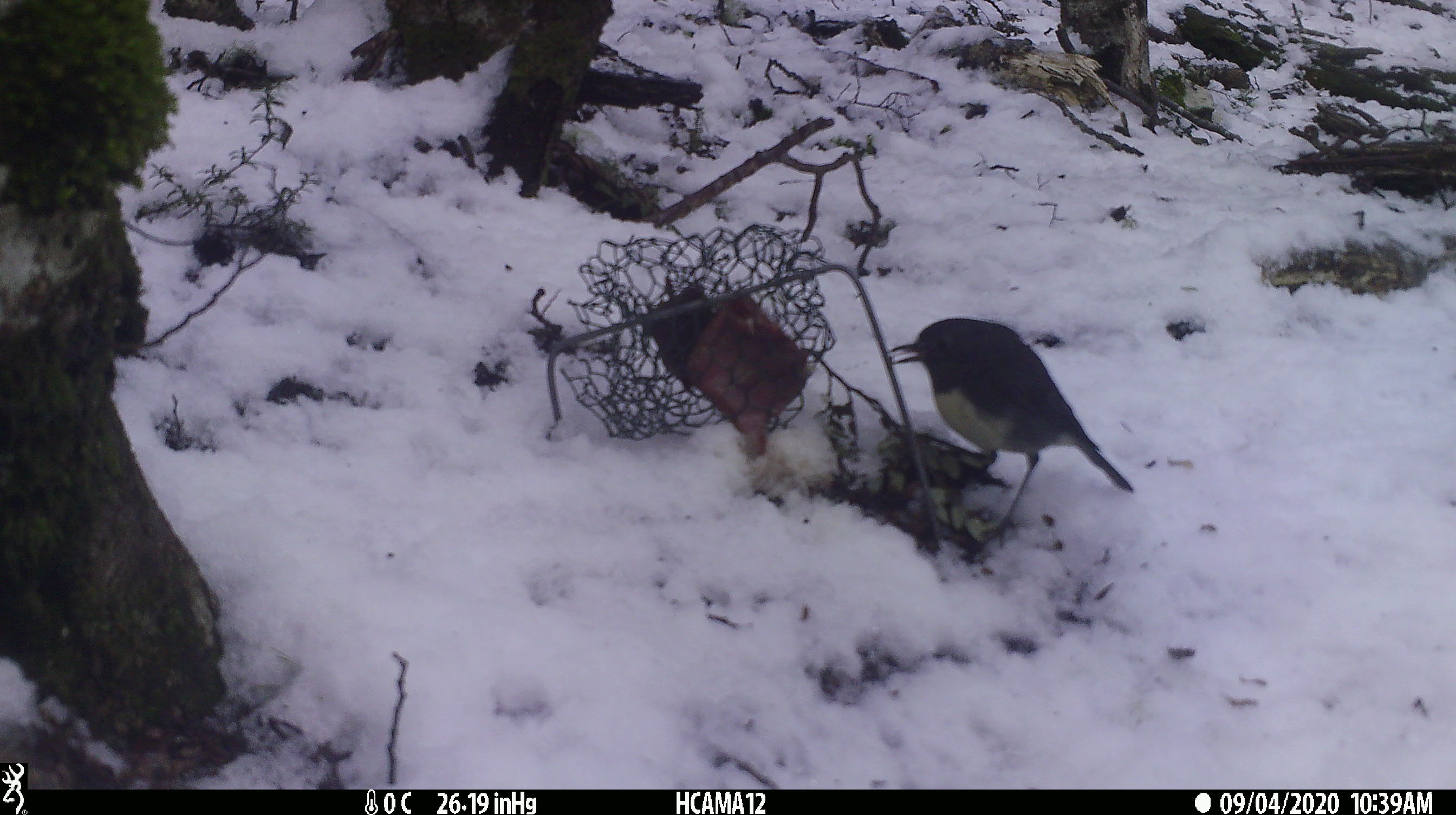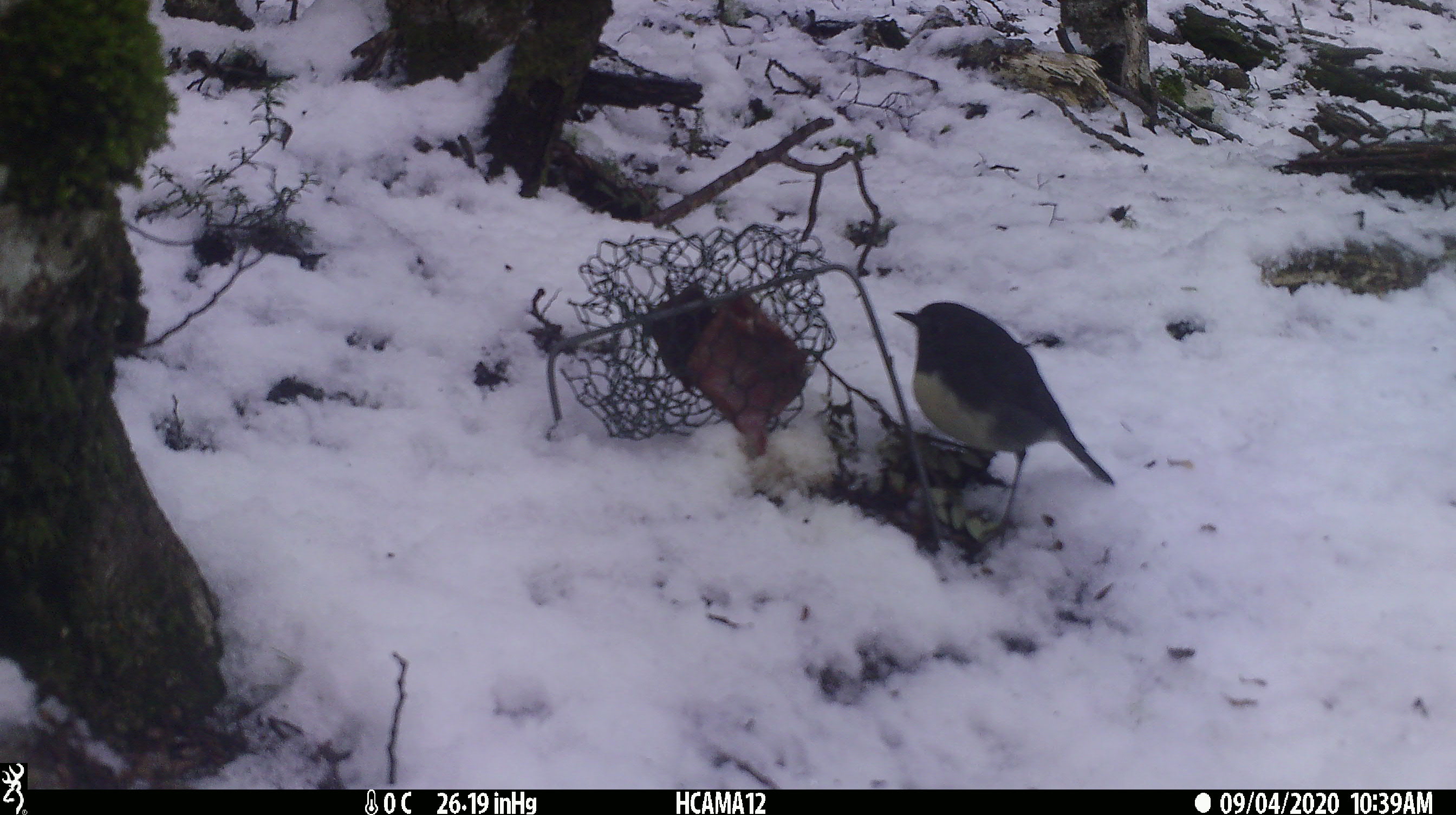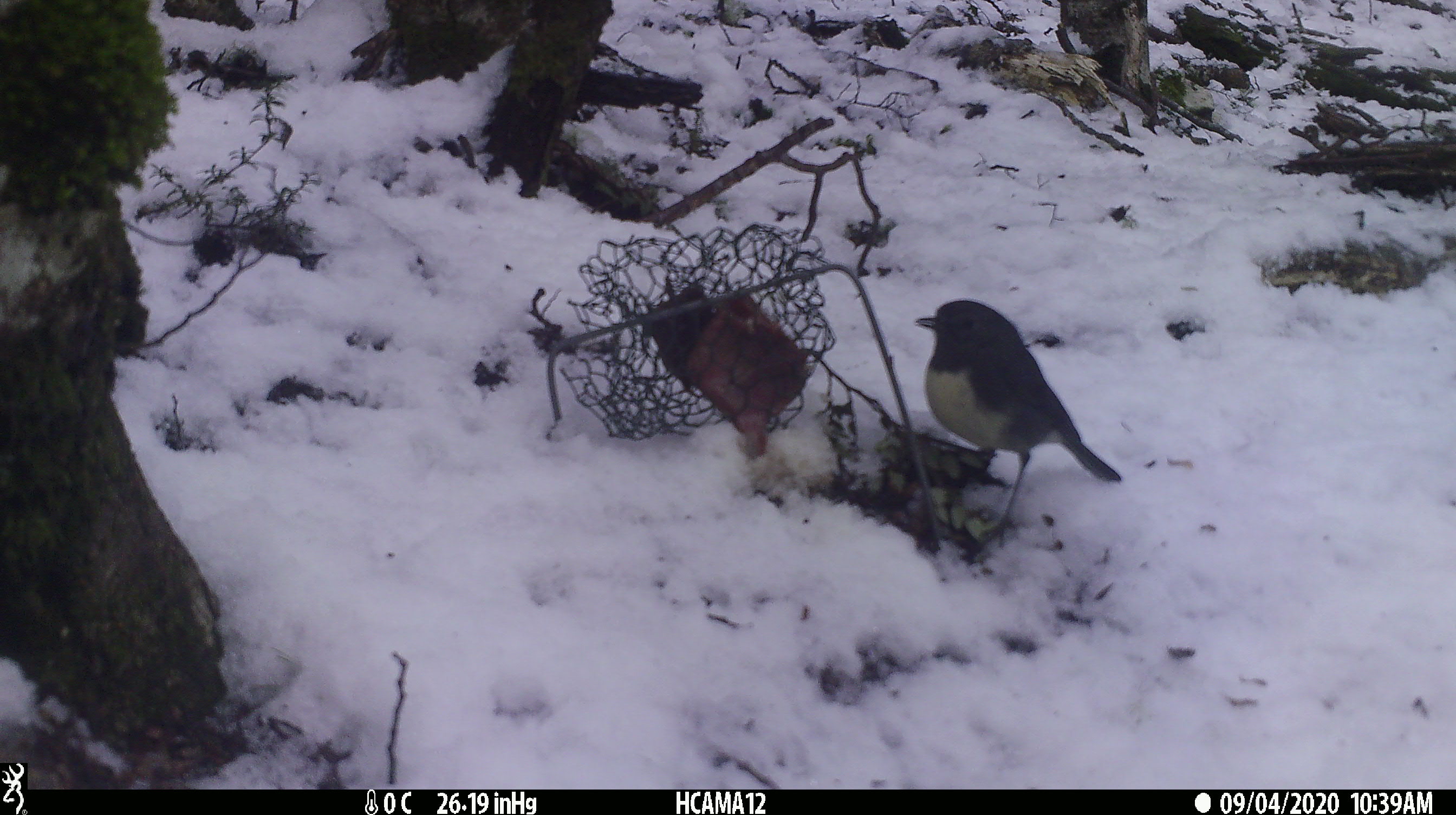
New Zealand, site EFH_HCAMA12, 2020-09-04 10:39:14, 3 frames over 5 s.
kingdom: Animalia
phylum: Chordata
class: Aves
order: Passeriformes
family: Petroicidae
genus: Petroica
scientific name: Petroica australis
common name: new zealand robin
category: robin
Robin (new zealand robin) (Petroica australis).